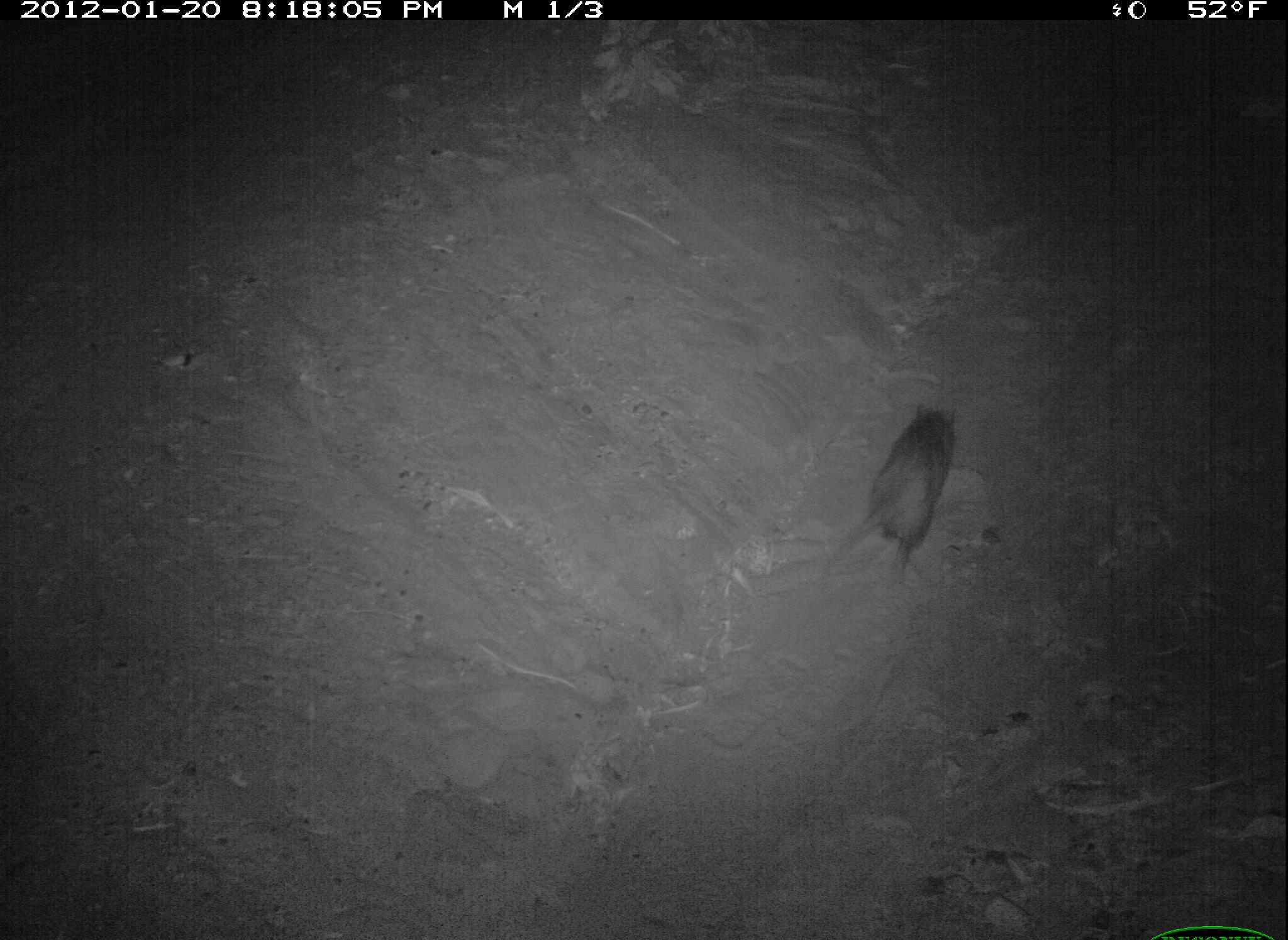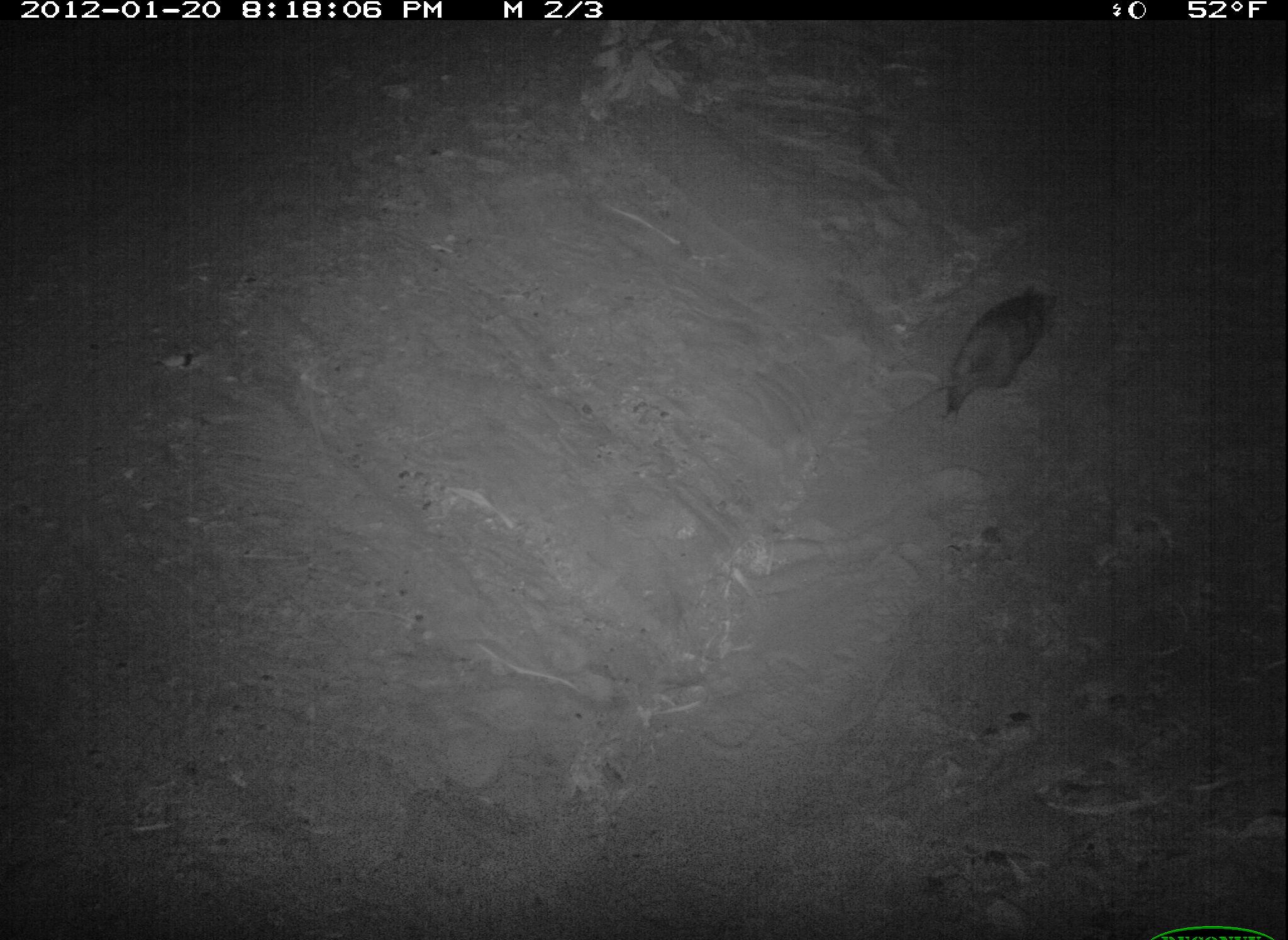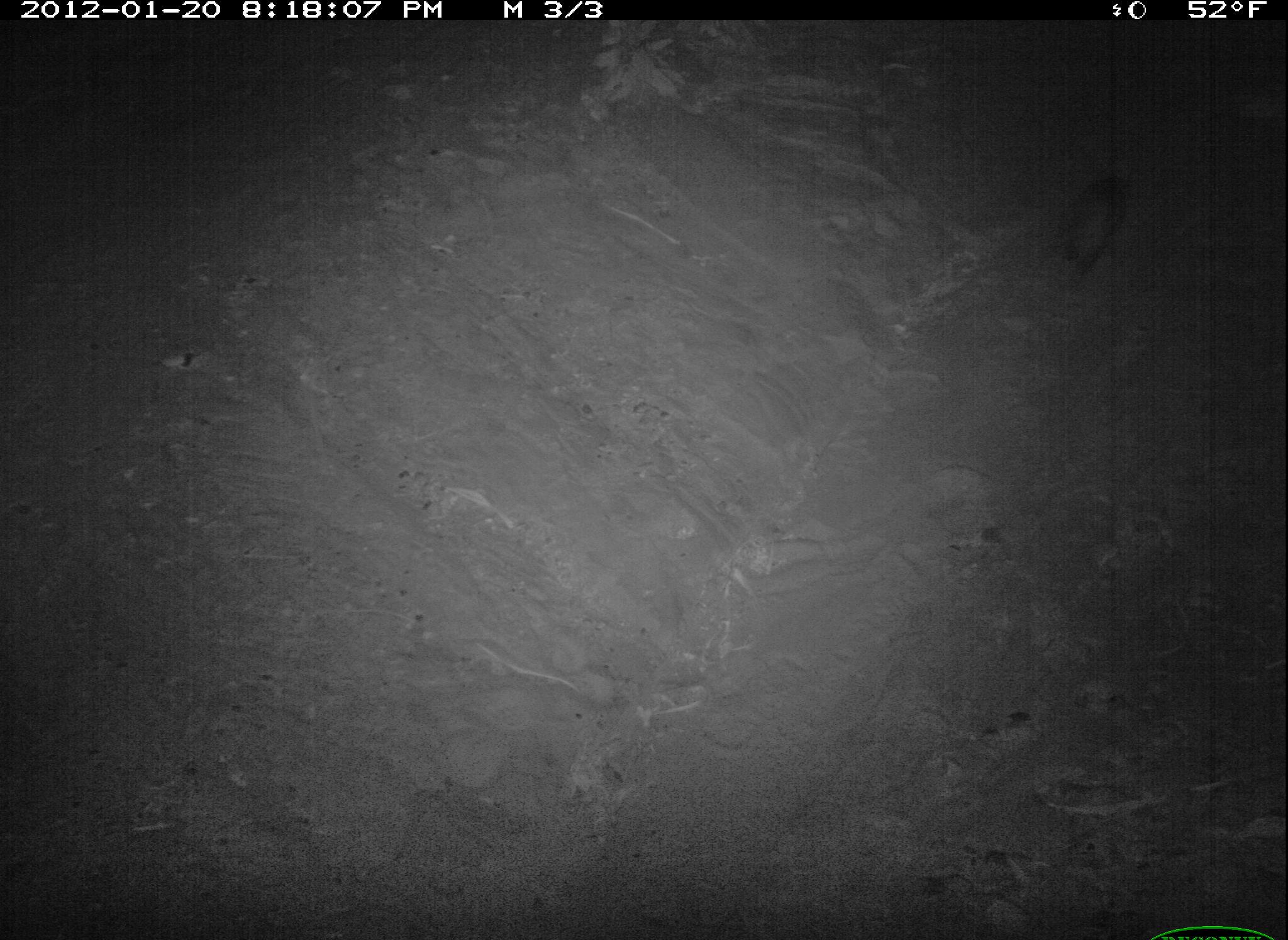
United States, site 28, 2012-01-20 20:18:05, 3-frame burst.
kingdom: Animalia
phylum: Chordata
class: Mammalia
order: Didelphimorphia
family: Didelphidae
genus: Didelphis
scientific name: Didelphis virginiana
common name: virginia opossum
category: opossum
Opossum (virginia opossum) (Didelphis virginiana).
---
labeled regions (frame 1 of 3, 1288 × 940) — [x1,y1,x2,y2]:
opossum: [823,395,969,590]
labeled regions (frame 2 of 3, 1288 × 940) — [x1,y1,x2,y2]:
opossum: [913,264,1064,424]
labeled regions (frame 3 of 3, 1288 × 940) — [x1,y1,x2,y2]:
opossum: [1043,153,1161,292]